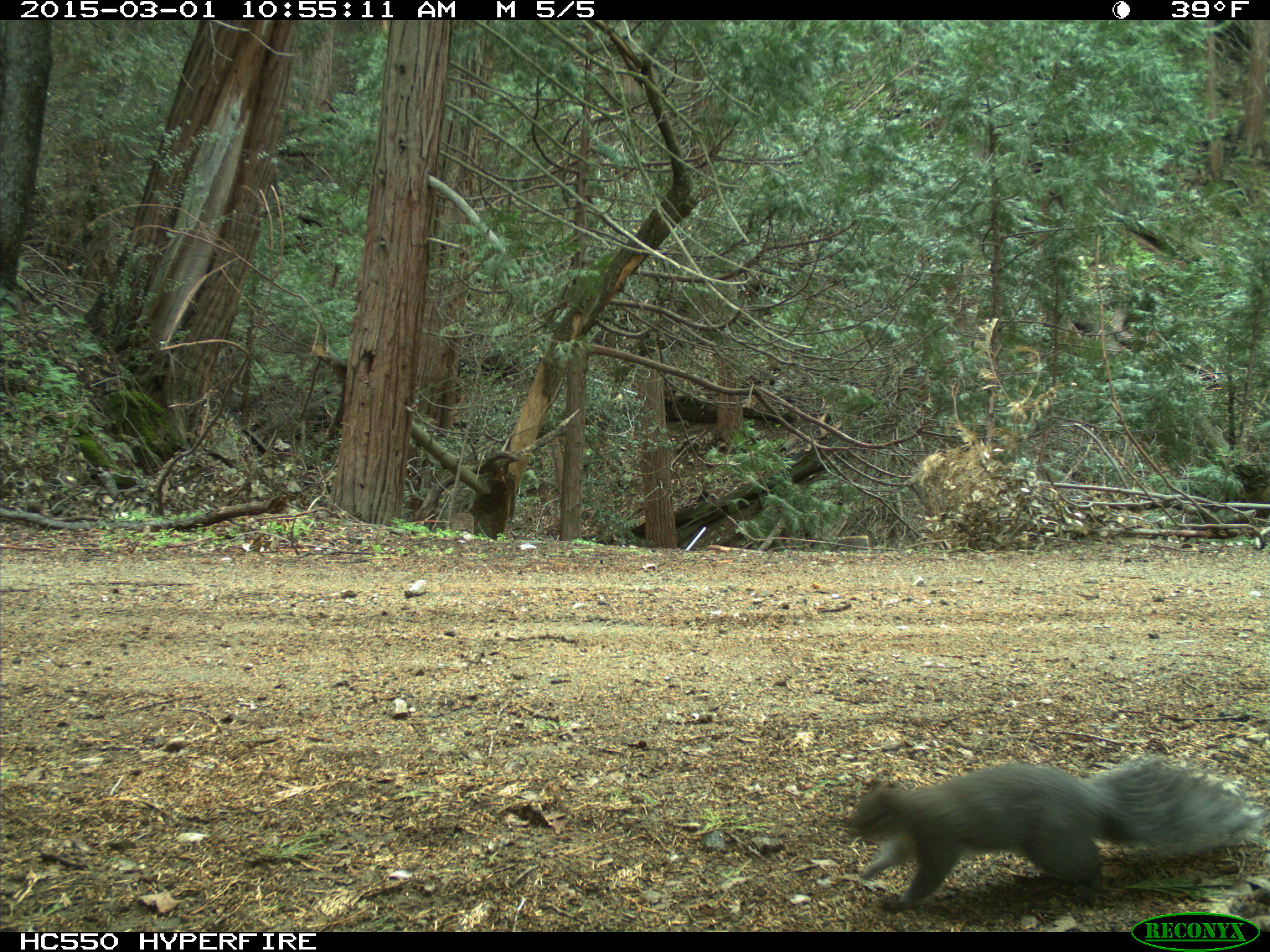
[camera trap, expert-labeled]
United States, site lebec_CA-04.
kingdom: Animalia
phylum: Chordata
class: Mammalia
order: Rodentia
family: Sciuridae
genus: Sciurus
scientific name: Sciurus carolinensis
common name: eastern gray squirrel